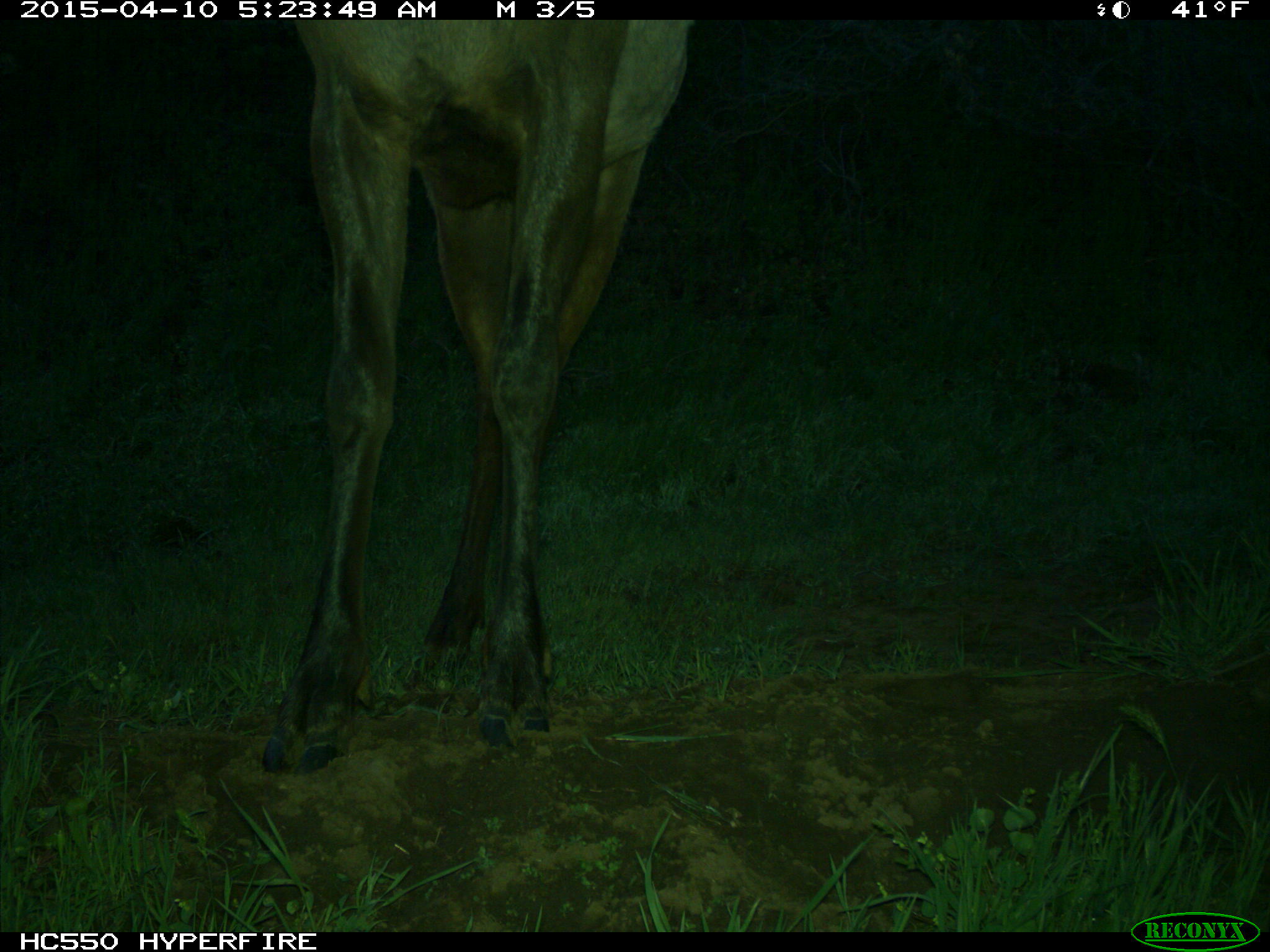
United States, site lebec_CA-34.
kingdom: Animalia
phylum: Chordata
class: Mammalia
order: Artiodactyla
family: Cervidae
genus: Cervus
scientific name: Cervus canadensis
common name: elk